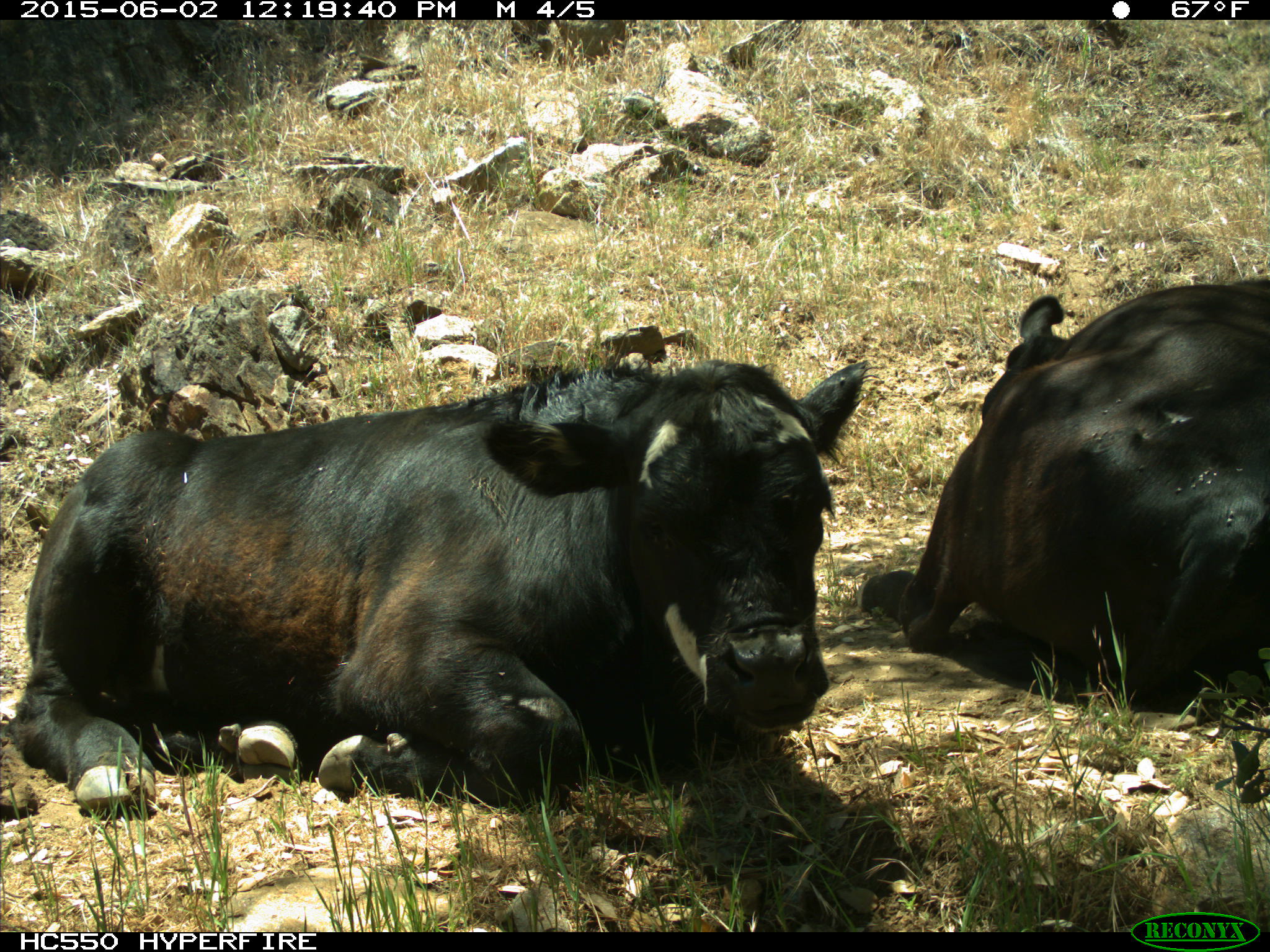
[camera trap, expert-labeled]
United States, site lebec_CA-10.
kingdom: Animalia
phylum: Chordata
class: Mammalia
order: Artiodactyla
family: Bovidae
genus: Bos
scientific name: Bos taurus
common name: domestic cow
Bos taurus (domestic cow).